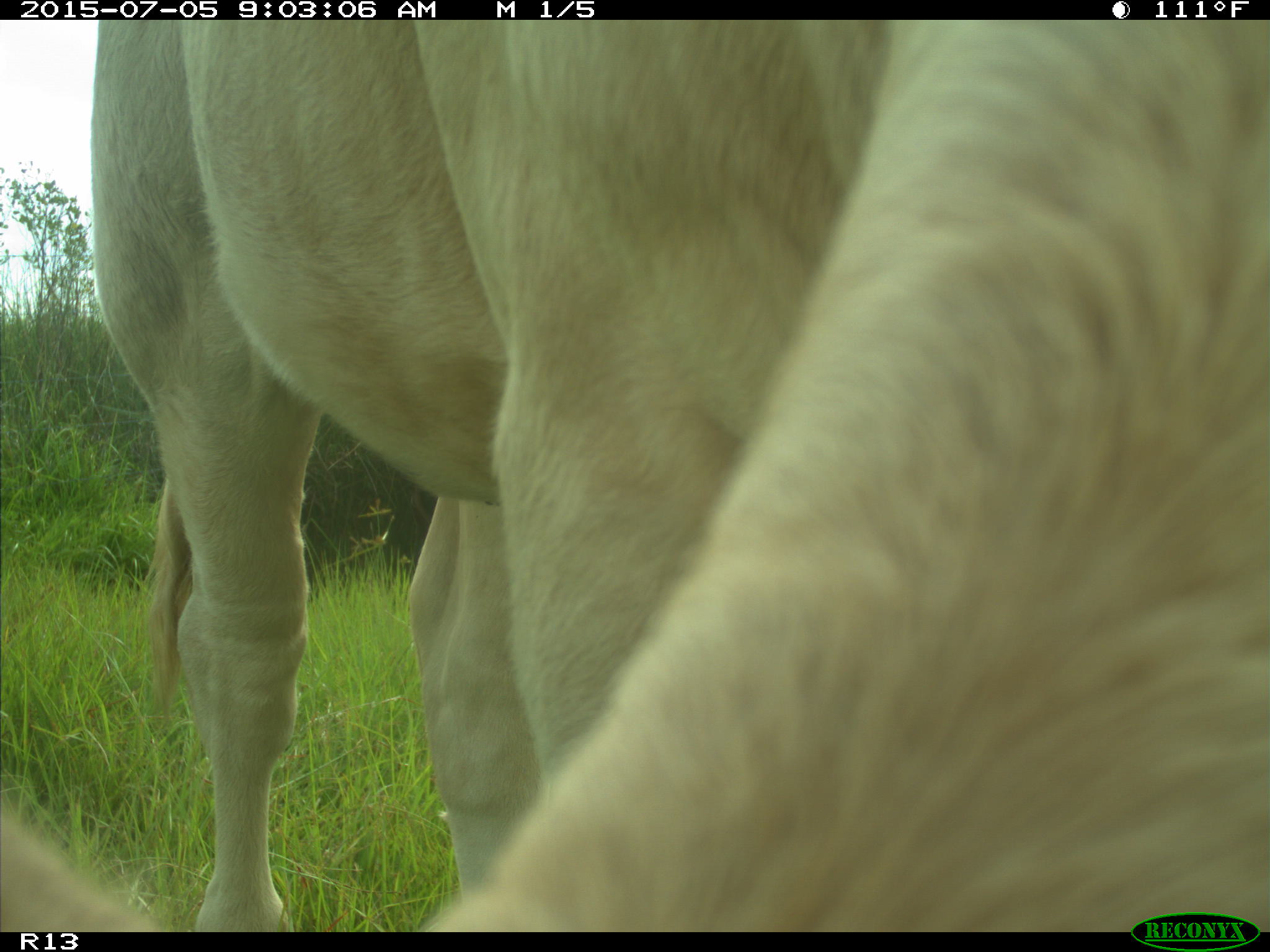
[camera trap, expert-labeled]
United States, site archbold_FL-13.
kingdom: Animalia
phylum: Chordata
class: Mammalia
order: Artiodactyla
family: Bovidae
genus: Bos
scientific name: Bos taurus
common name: domestic cow